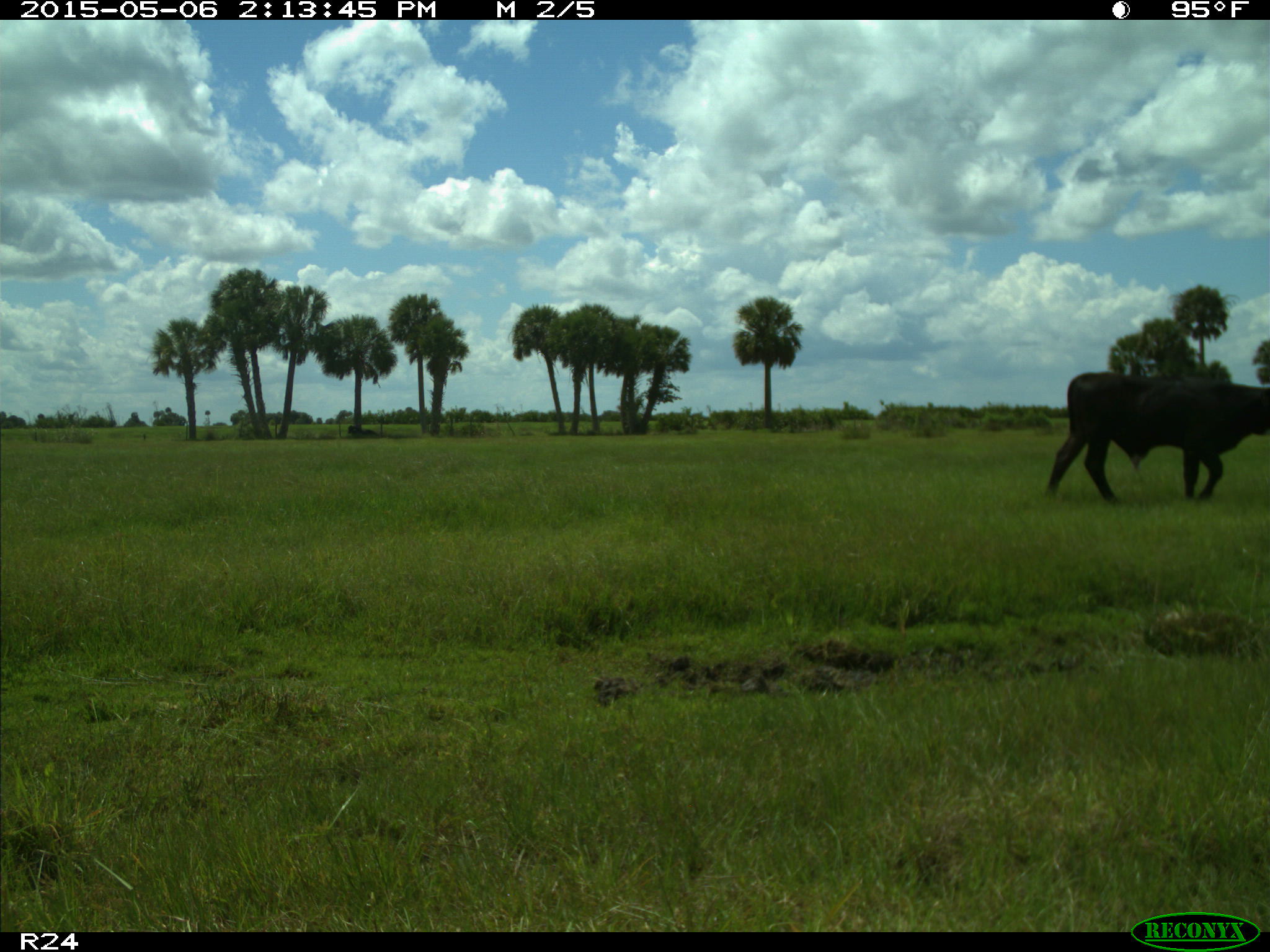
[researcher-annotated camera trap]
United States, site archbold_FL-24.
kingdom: Animalia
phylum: Chordata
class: Mammalia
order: Artiodactyla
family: Bovidae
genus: Bos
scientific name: Bos taurus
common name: domestic cow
Bos taurus (domestic cow).